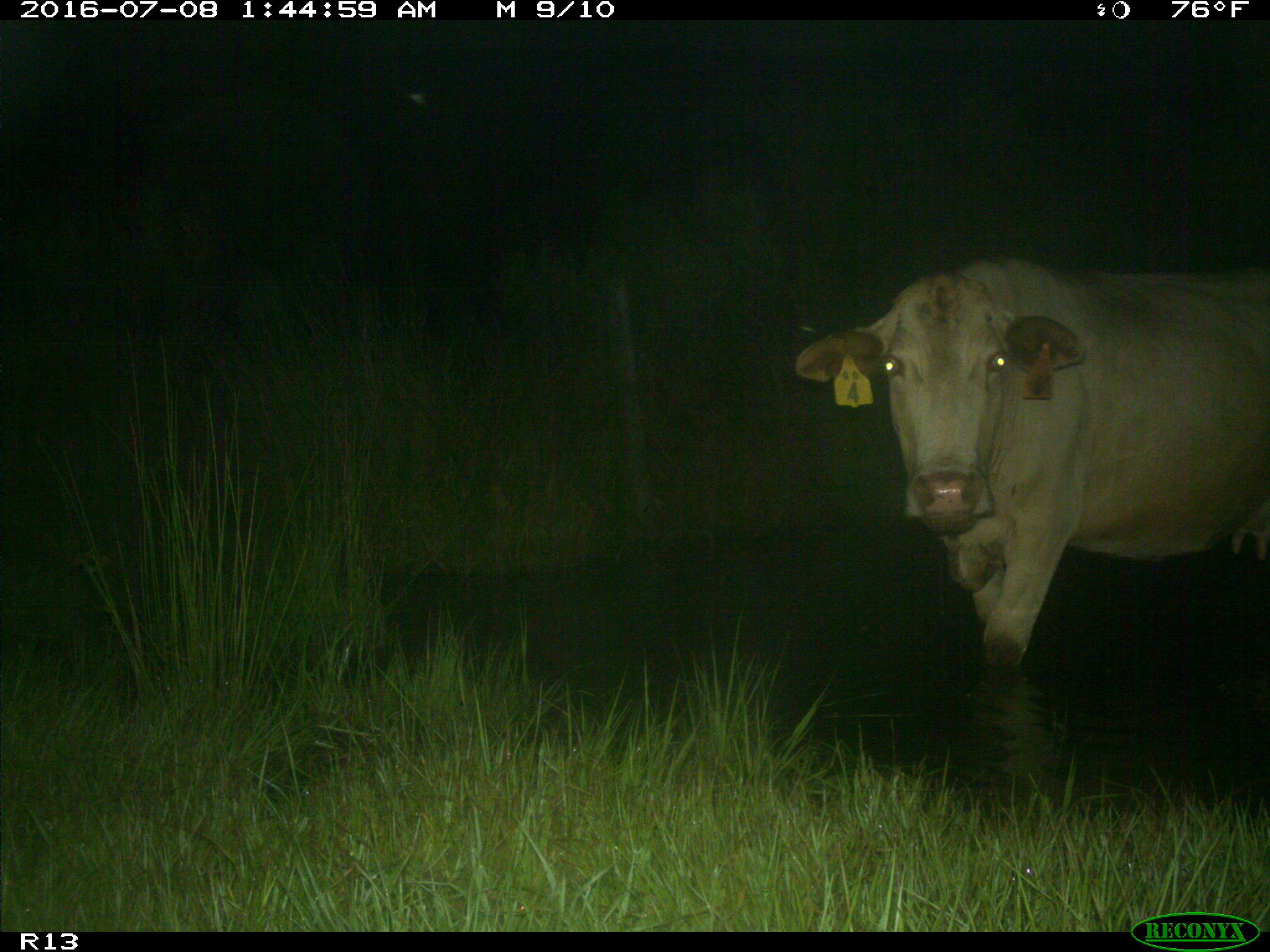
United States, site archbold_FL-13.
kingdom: Animalia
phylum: Chordata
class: Mammalia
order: Artiodactyla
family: Bovidae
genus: Bos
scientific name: Bos taurus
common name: domestic cow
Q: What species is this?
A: Bos taurus (domestic cow).